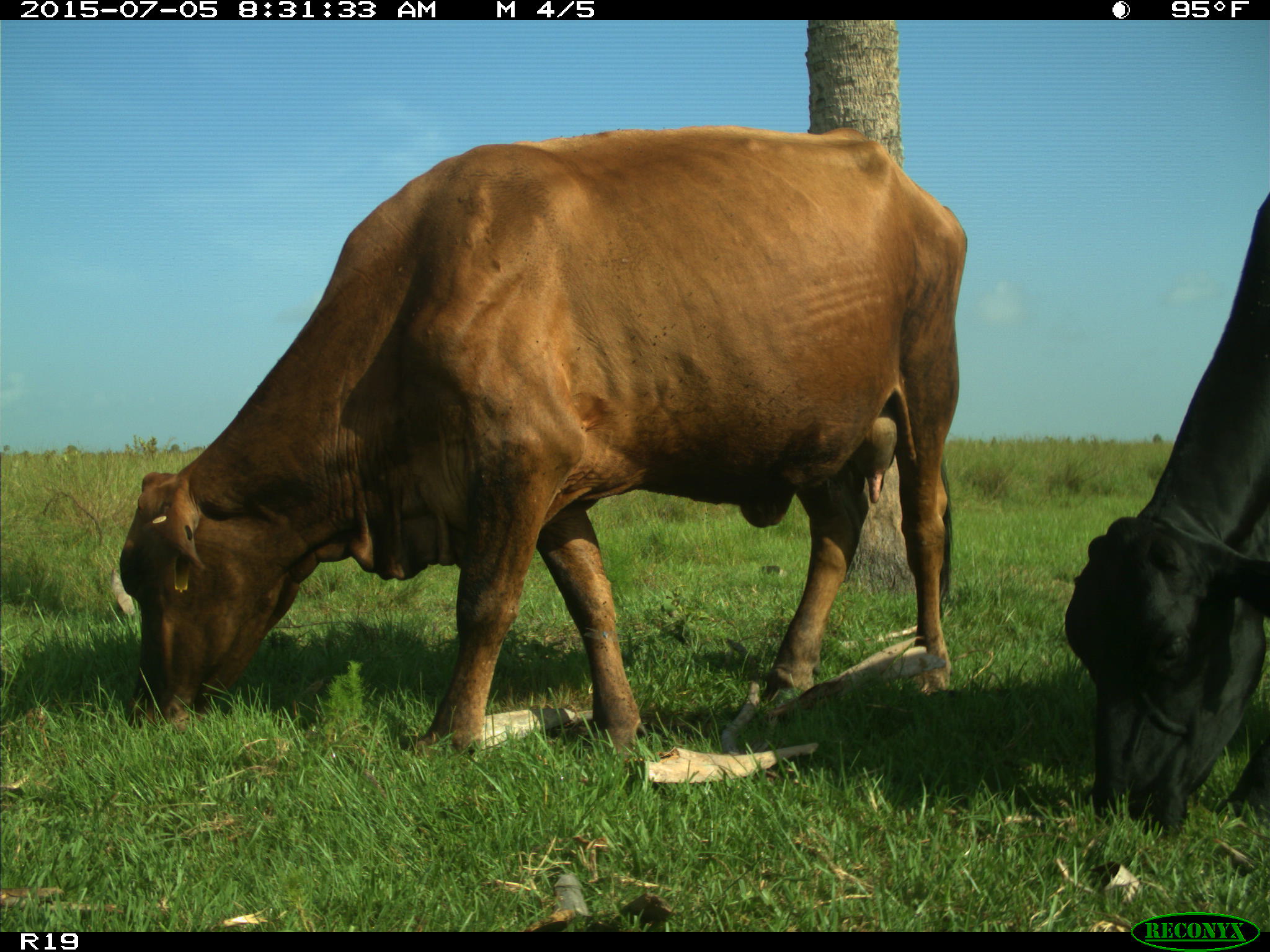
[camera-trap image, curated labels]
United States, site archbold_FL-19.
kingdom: Animalia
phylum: Chordata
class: Mammalia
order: Artiodactyla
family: Bovidae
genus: Bos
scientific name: Bos taurus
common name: domestic cow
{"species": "Bos taurus (domestic cow)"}